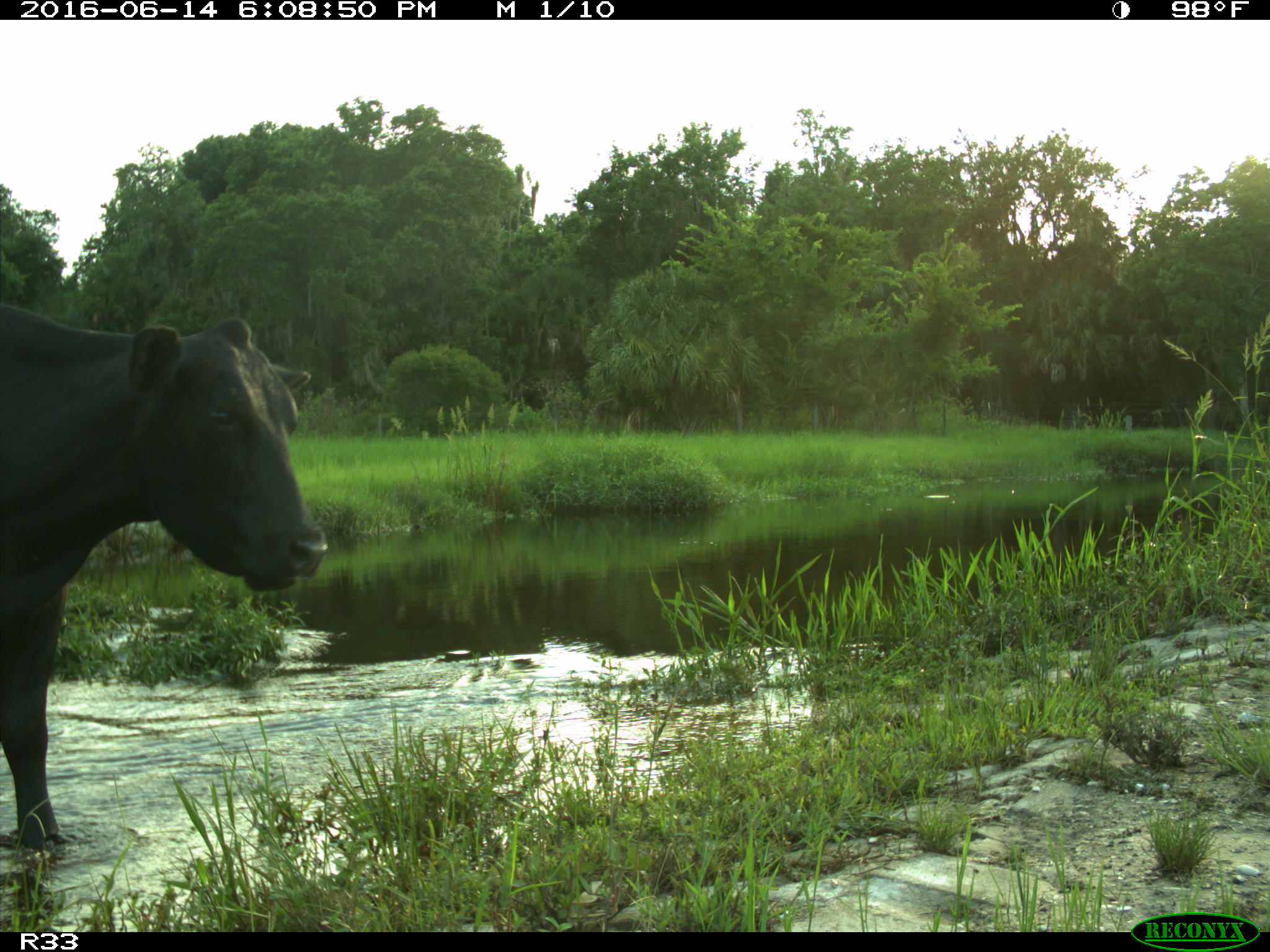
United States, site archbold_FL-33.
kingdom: Animalia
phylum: Chordata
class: Mammalia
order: Artiodactyla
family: Bovidae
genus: Bos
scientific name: Bos taurus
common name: domestic cow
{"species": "Bos taurus (domestic cow)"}